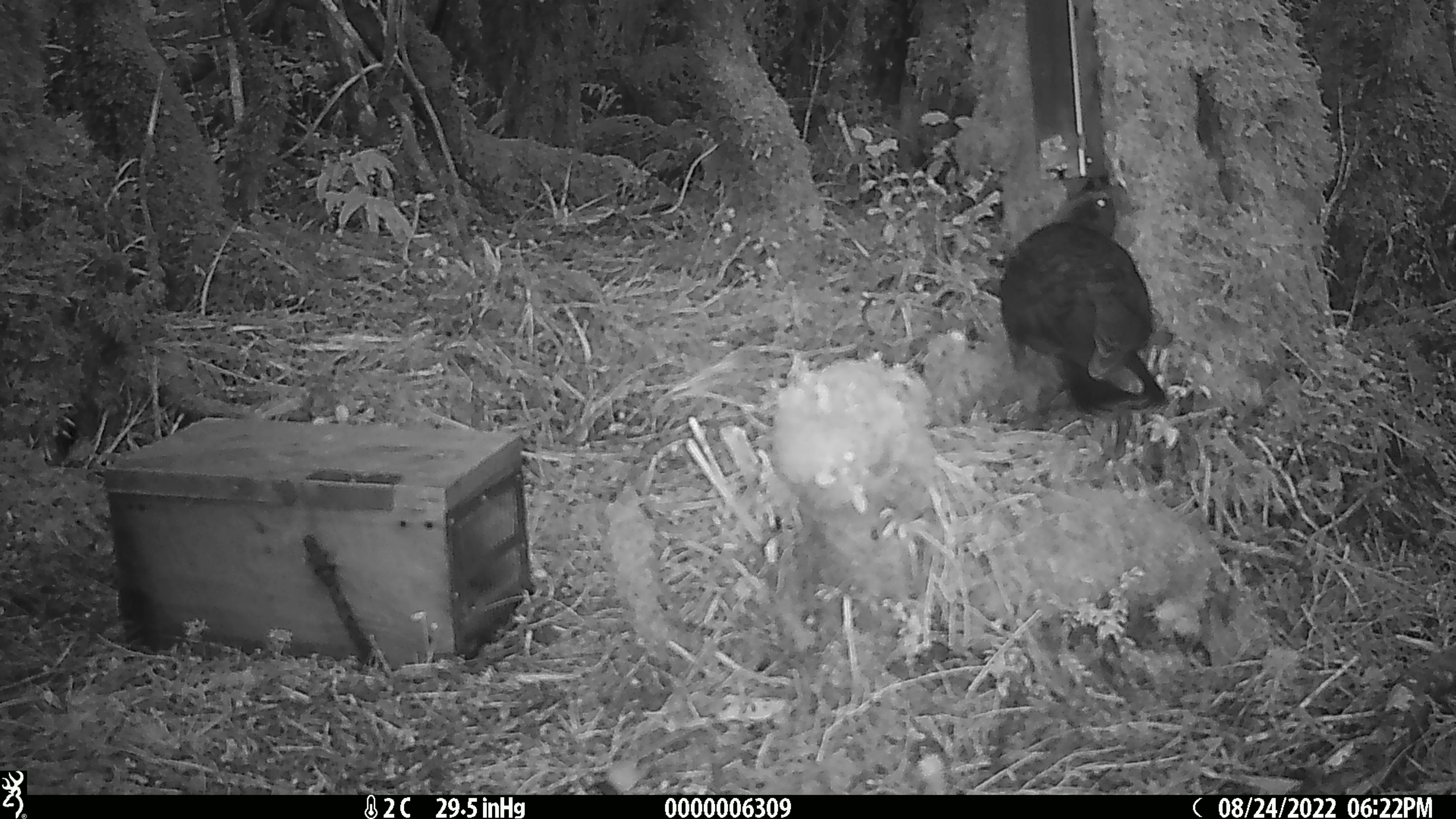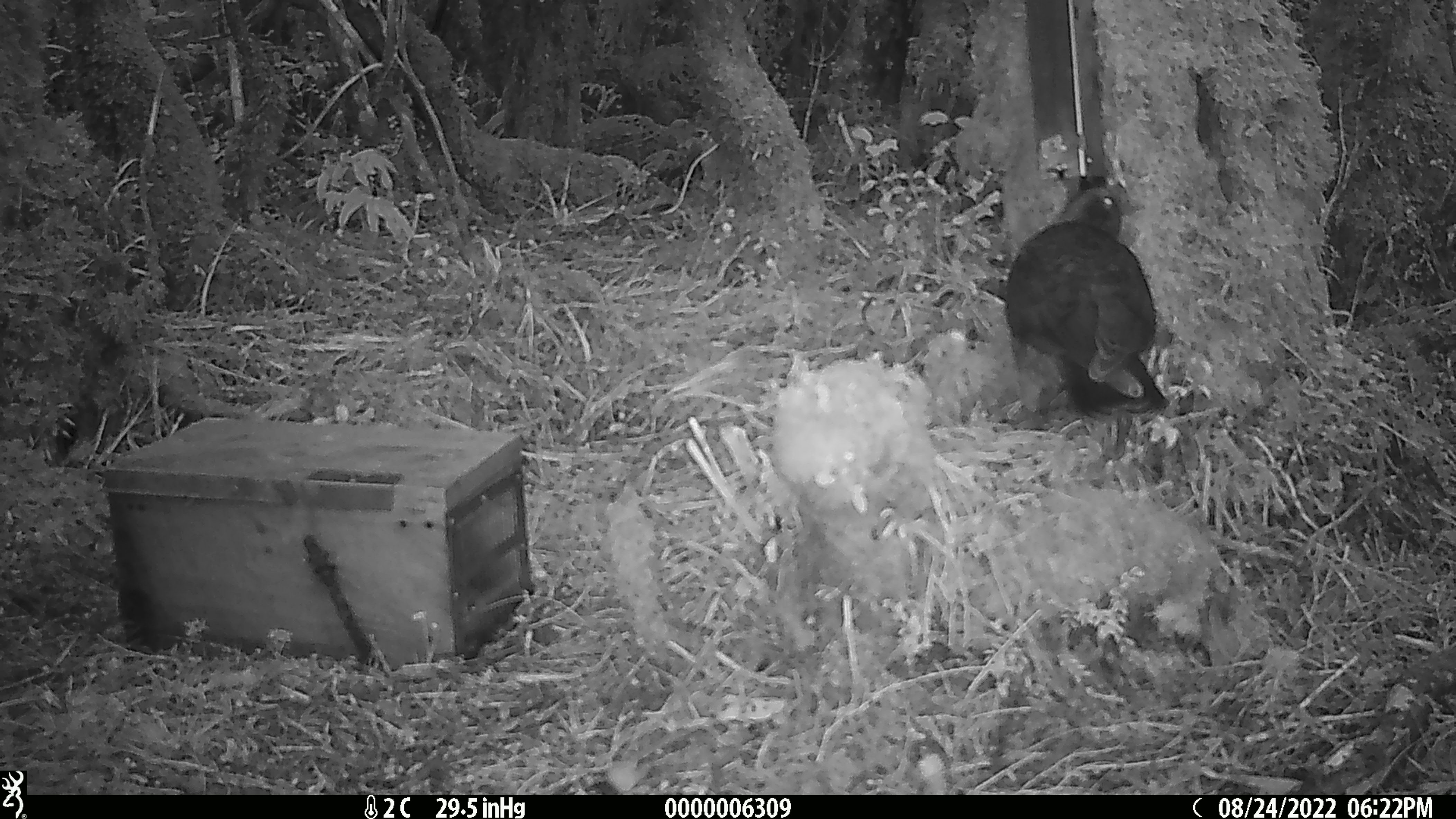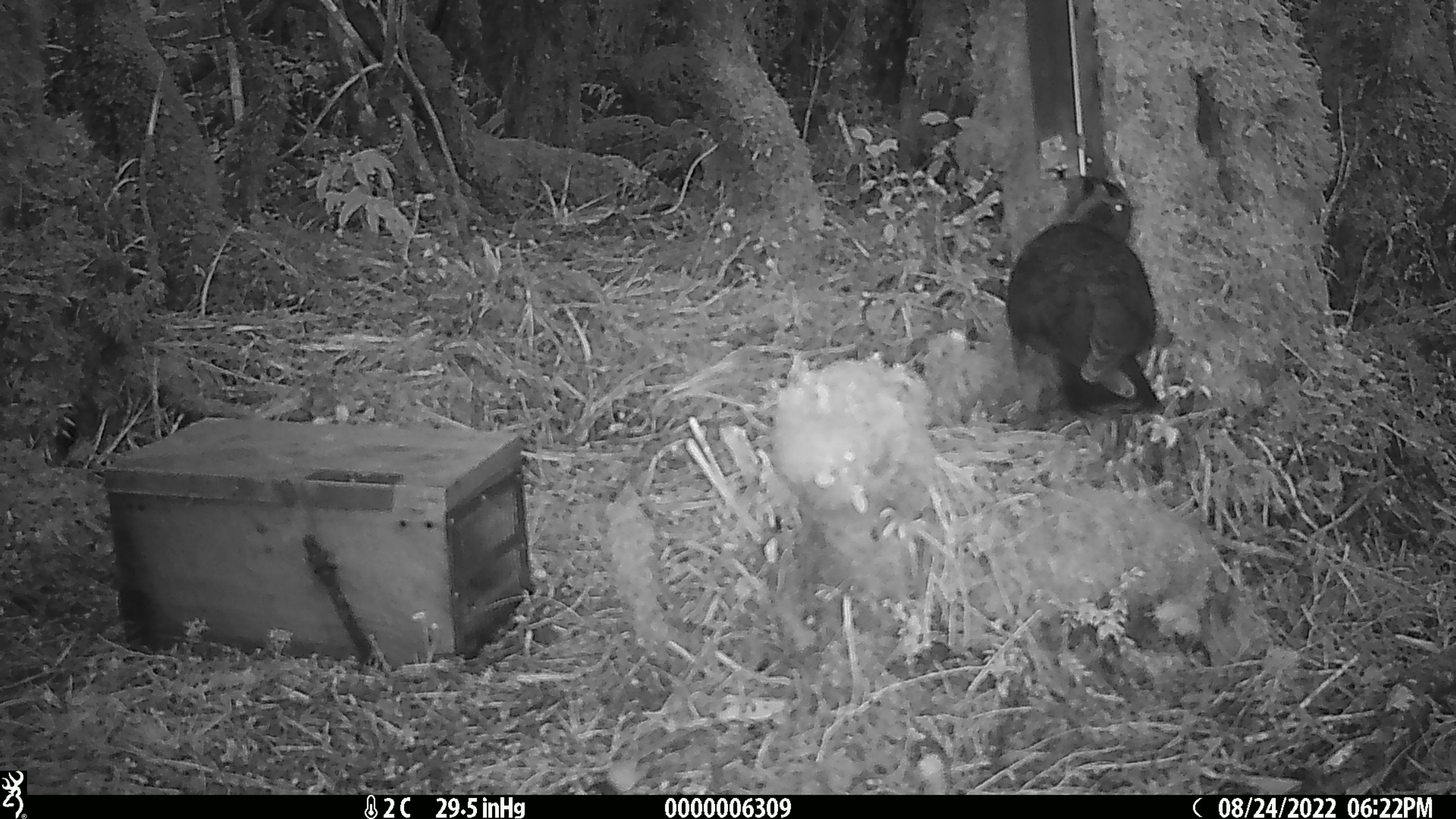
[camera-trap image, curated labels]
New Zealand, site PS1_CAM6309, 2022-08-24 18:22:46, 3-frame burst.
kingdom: Animalia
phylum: Chordata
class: Aves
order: Psittaciformes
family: Strigopidae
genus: Nestor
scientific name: Nestor notabilis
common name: kea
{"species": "kea (Nestor notabilis)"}